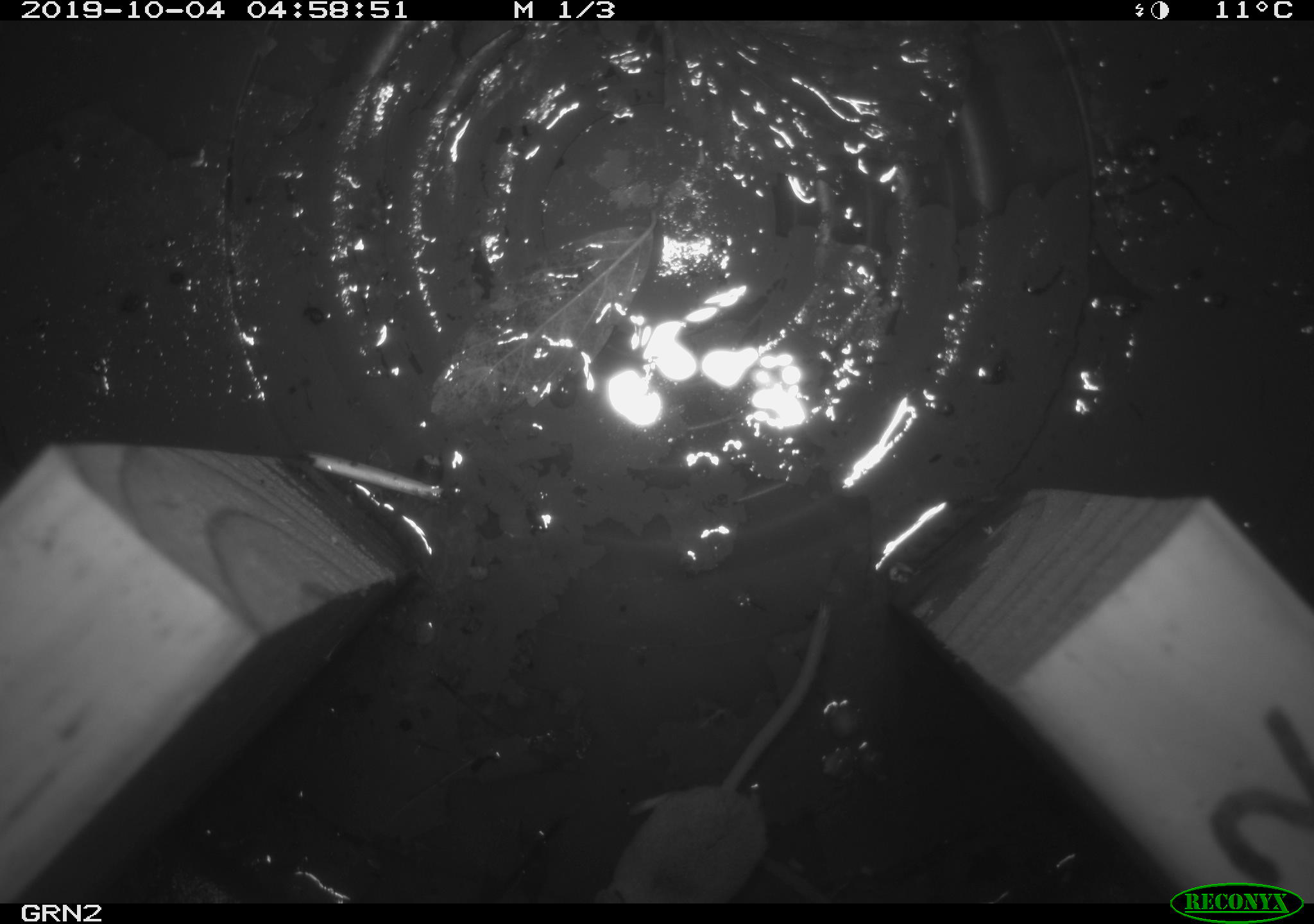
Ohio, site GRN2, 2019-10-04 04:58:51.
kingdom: Animalia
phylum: Chordata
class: Mammalia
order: Eulipotyphla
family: Soricidae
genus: Sorex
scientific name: Sorex cinereus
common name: masked shrew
Masked shrew (Sorex cinereus).